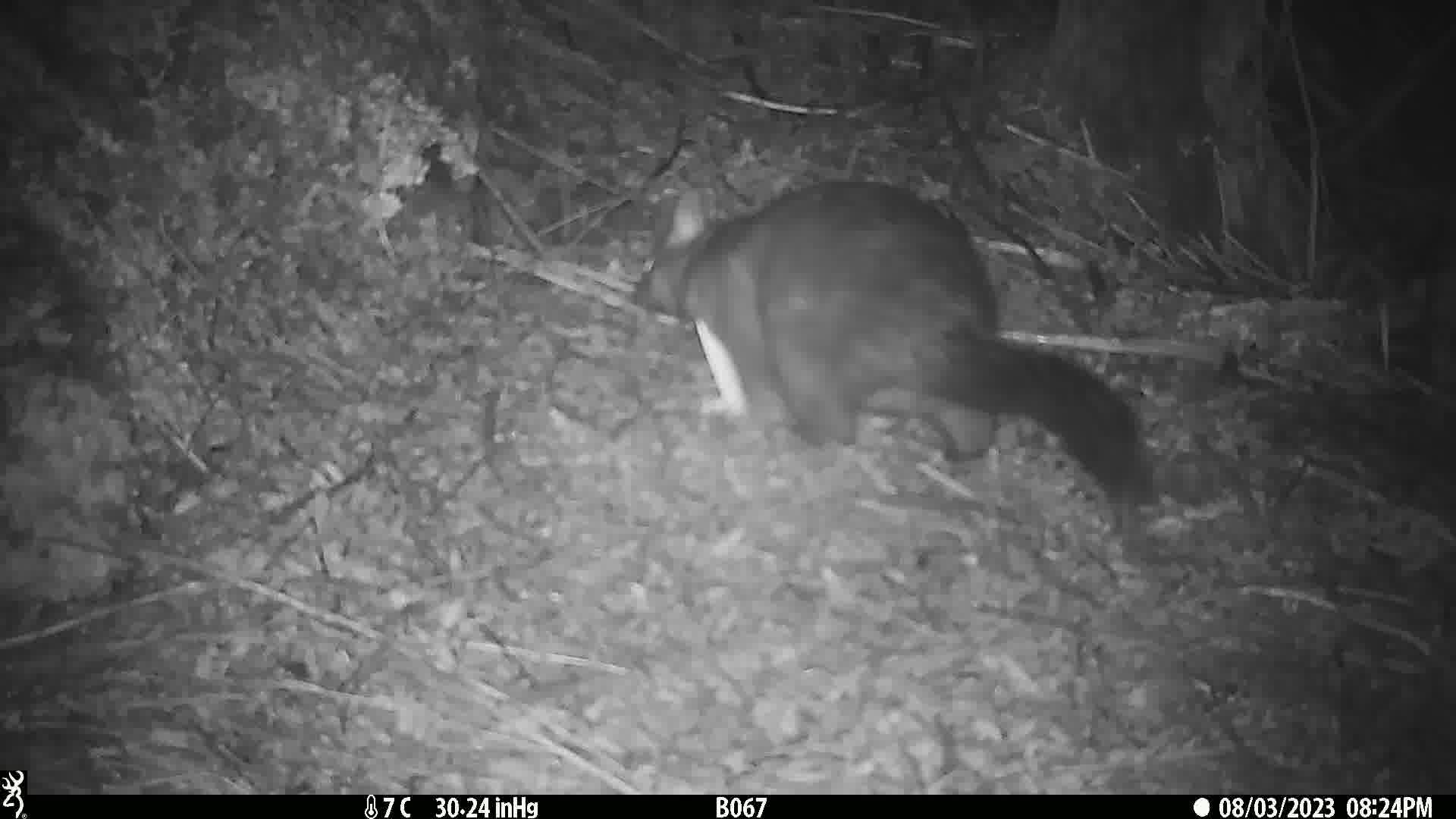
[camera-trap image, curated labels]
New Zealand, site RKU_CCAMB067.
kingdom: Animalia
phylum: Chordata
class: Mammalia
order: Diprotodontia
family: Phalangeridae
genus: Trichosurus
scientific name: Trichosurus vulpecula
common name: common brushtail possum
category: possum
Possum (common brushtail possum) (Trichosurus vulpecula).